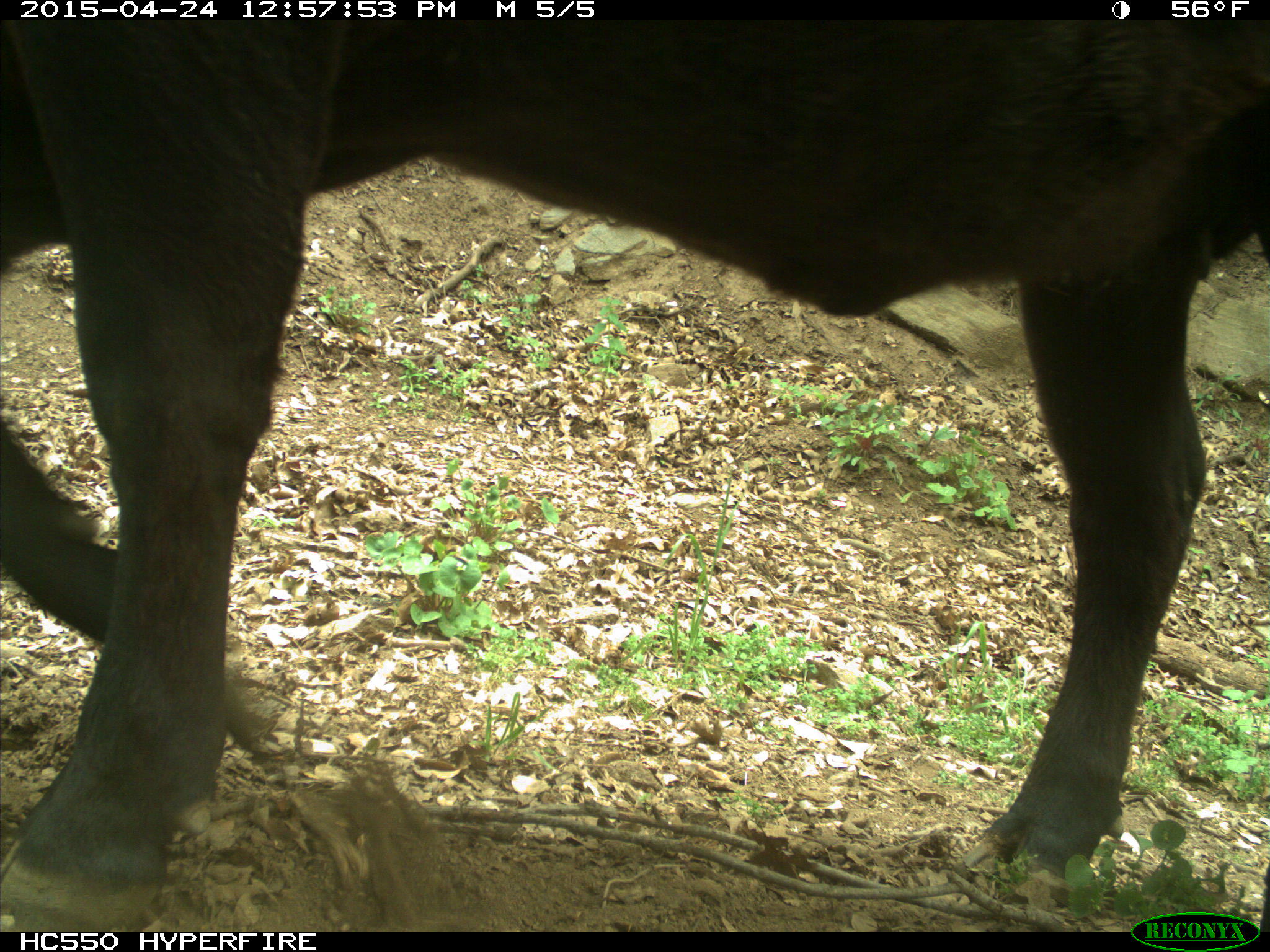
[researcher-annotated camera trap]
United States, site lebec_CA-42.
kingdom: Animalia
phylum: Chordata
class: Mammalia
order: Artiodactyla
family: Bovidae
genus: Bos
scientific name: Bos taurus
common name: domestic cow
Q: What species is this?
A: Bos taurus (domestic cow).